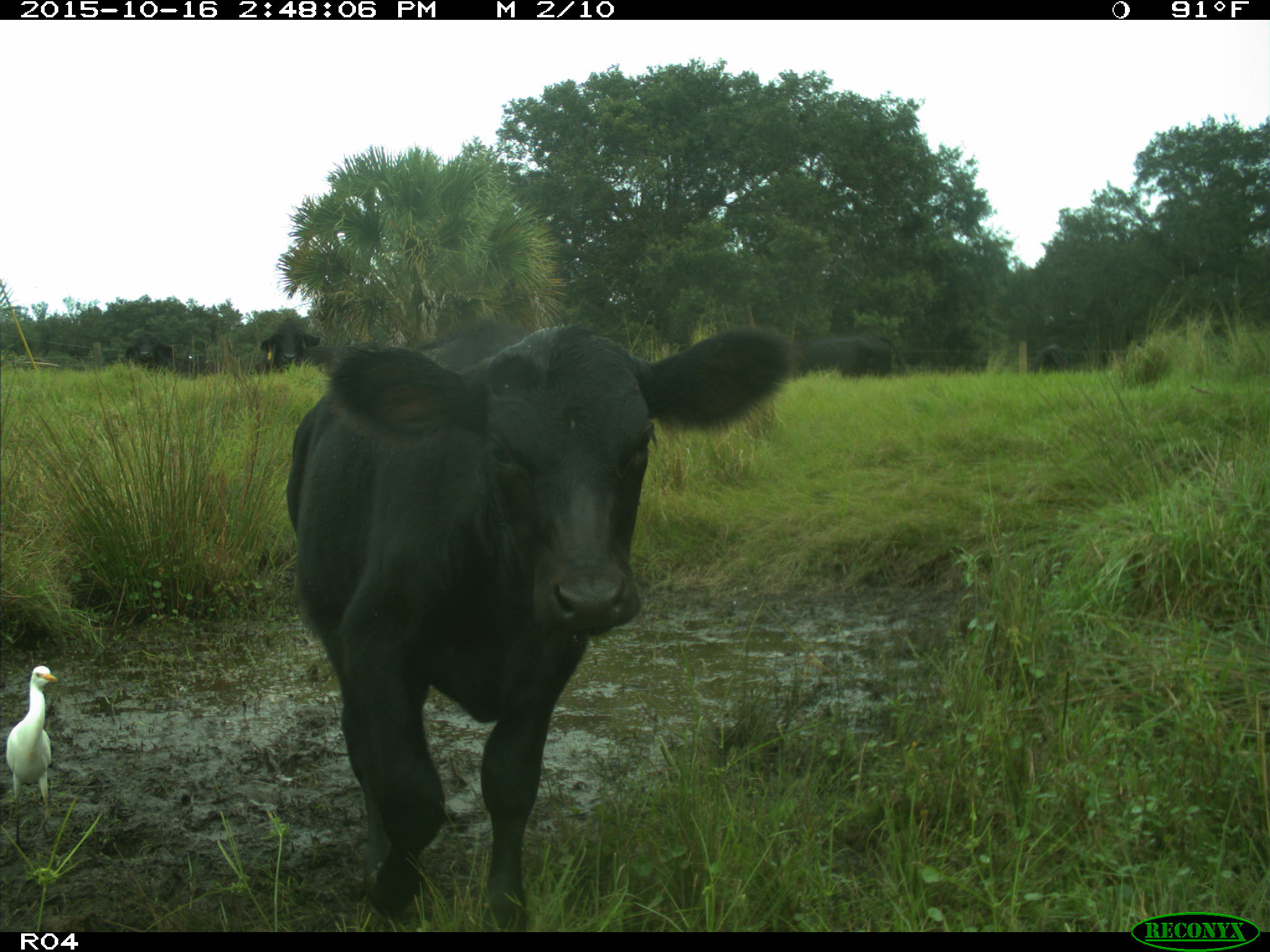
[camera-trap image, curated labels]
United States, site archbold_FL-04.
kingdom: Animalia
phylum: Chordata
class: Mammalia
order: Artiodactyla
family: Bovidae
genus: Bos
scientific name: Bos taurus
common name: domestic cow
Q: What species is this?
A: Bos taurus (domestic cow).